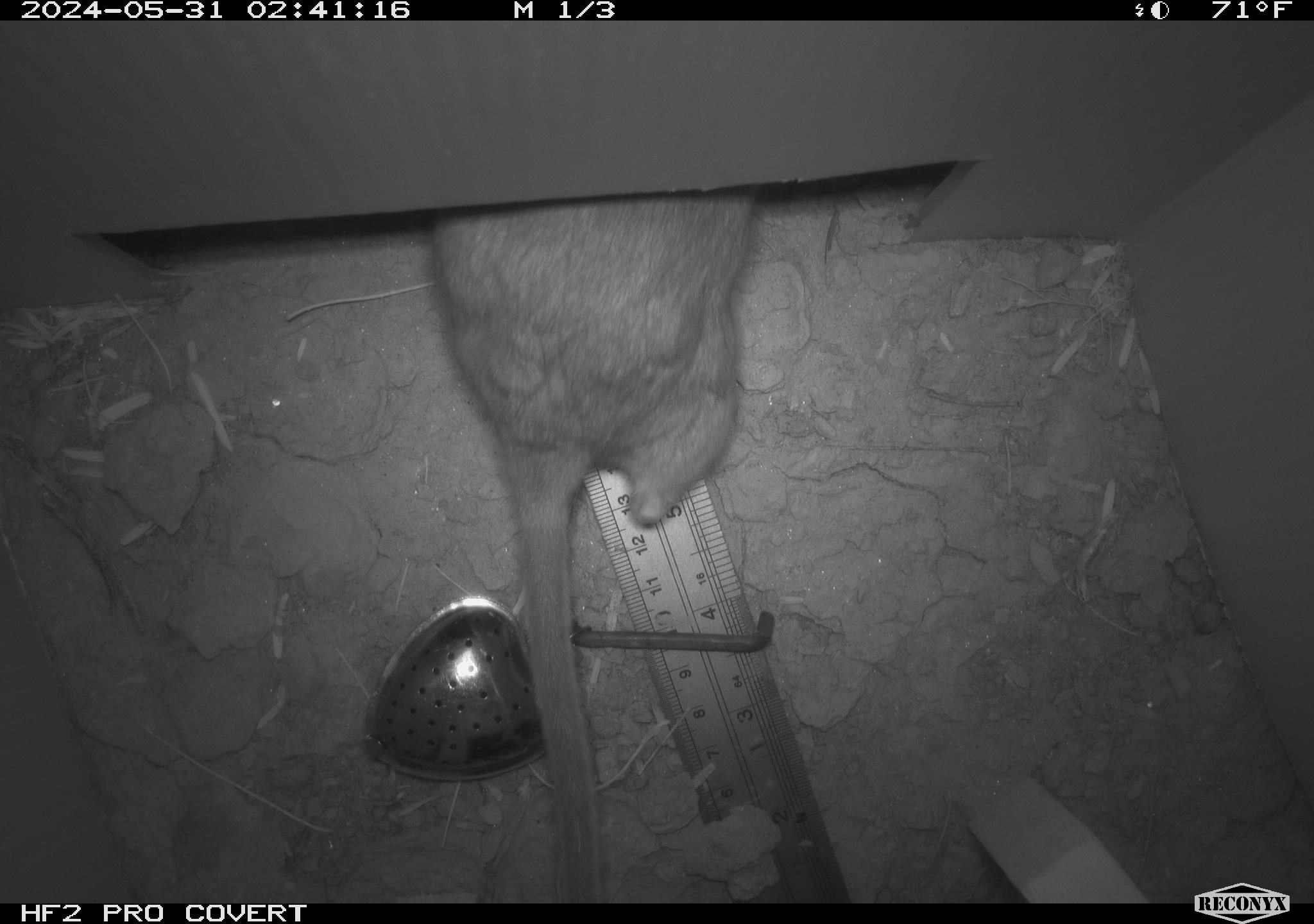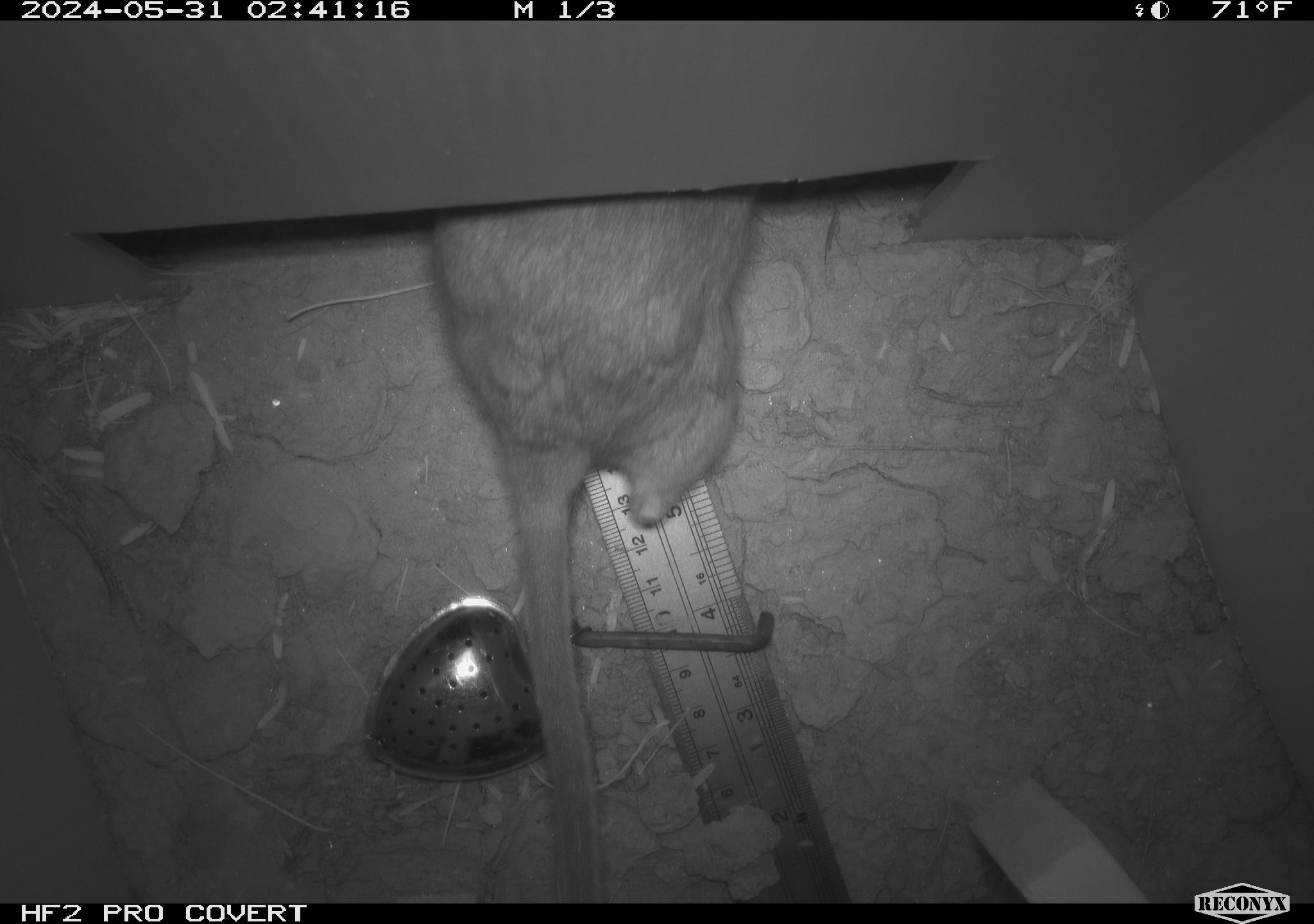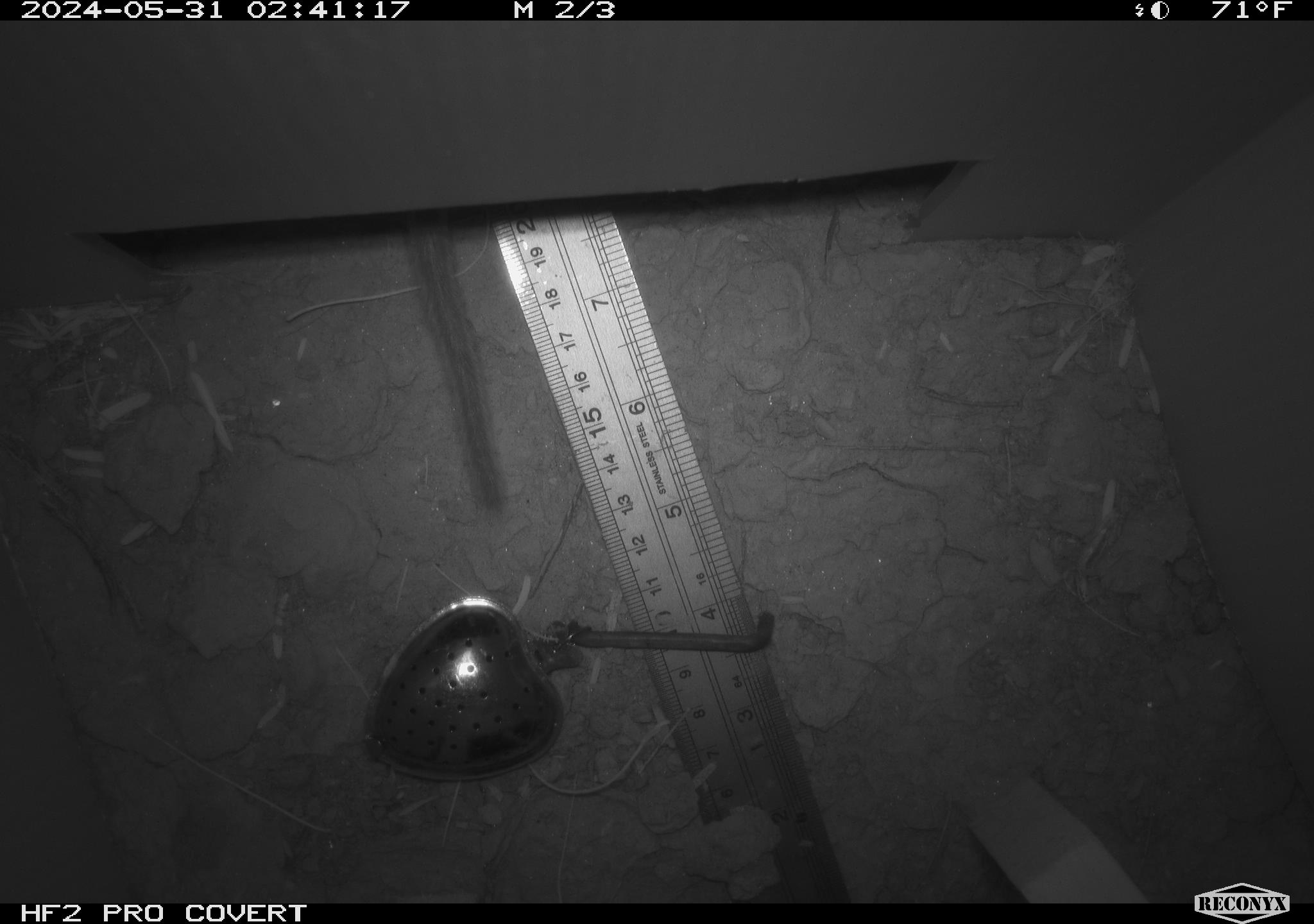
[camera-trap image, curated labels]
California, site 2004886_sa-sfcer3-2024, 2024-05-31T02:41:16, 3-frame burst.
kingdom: Animalia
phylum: Chordata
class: Mammalia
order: Rodentia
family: Cricetidae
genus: Neotoma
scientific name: Neotoma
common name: pack rat or woodrat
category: neotoma species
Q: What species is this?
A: Neotoma species (pack rat or woodrat) (Neotoma).